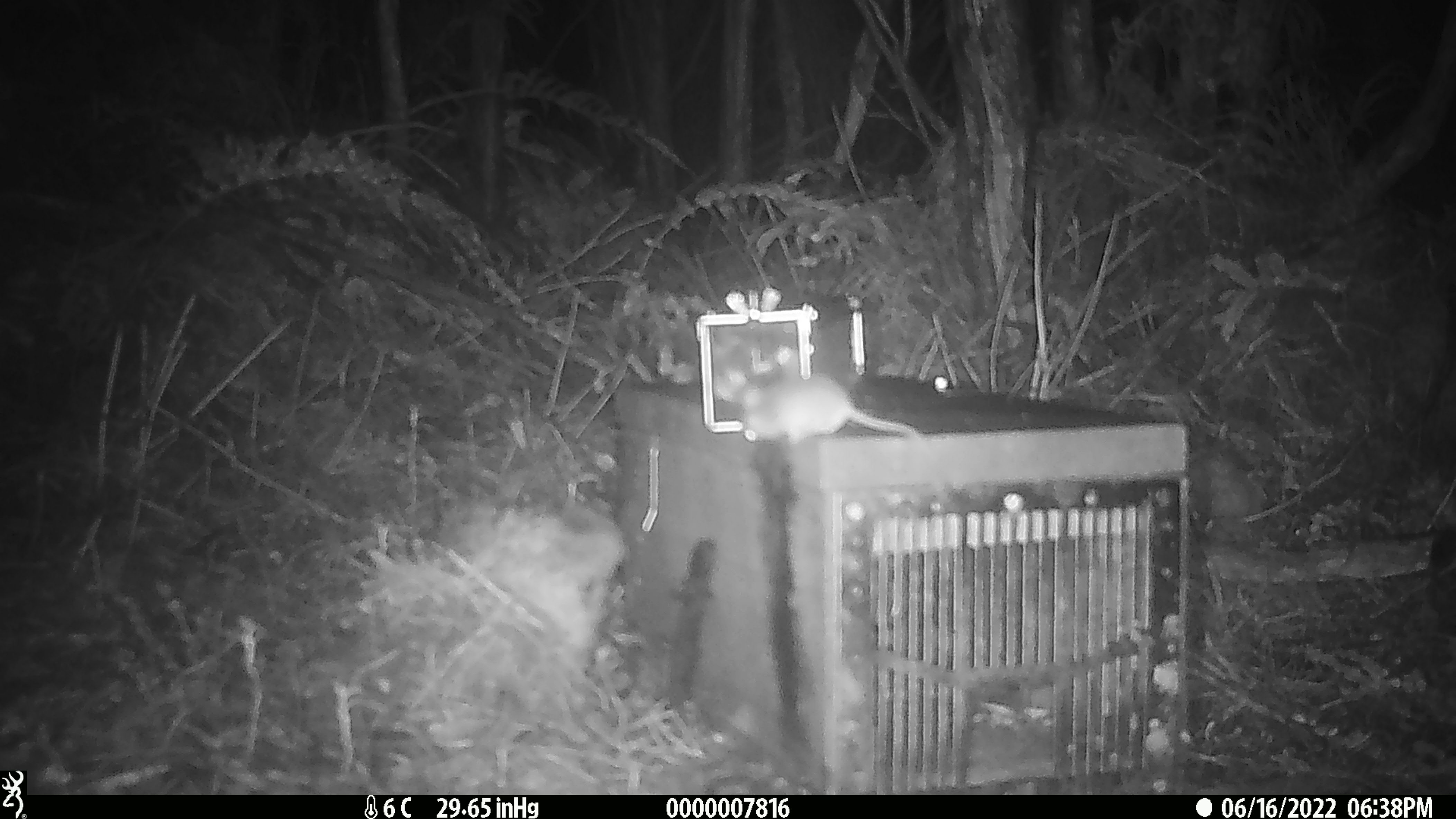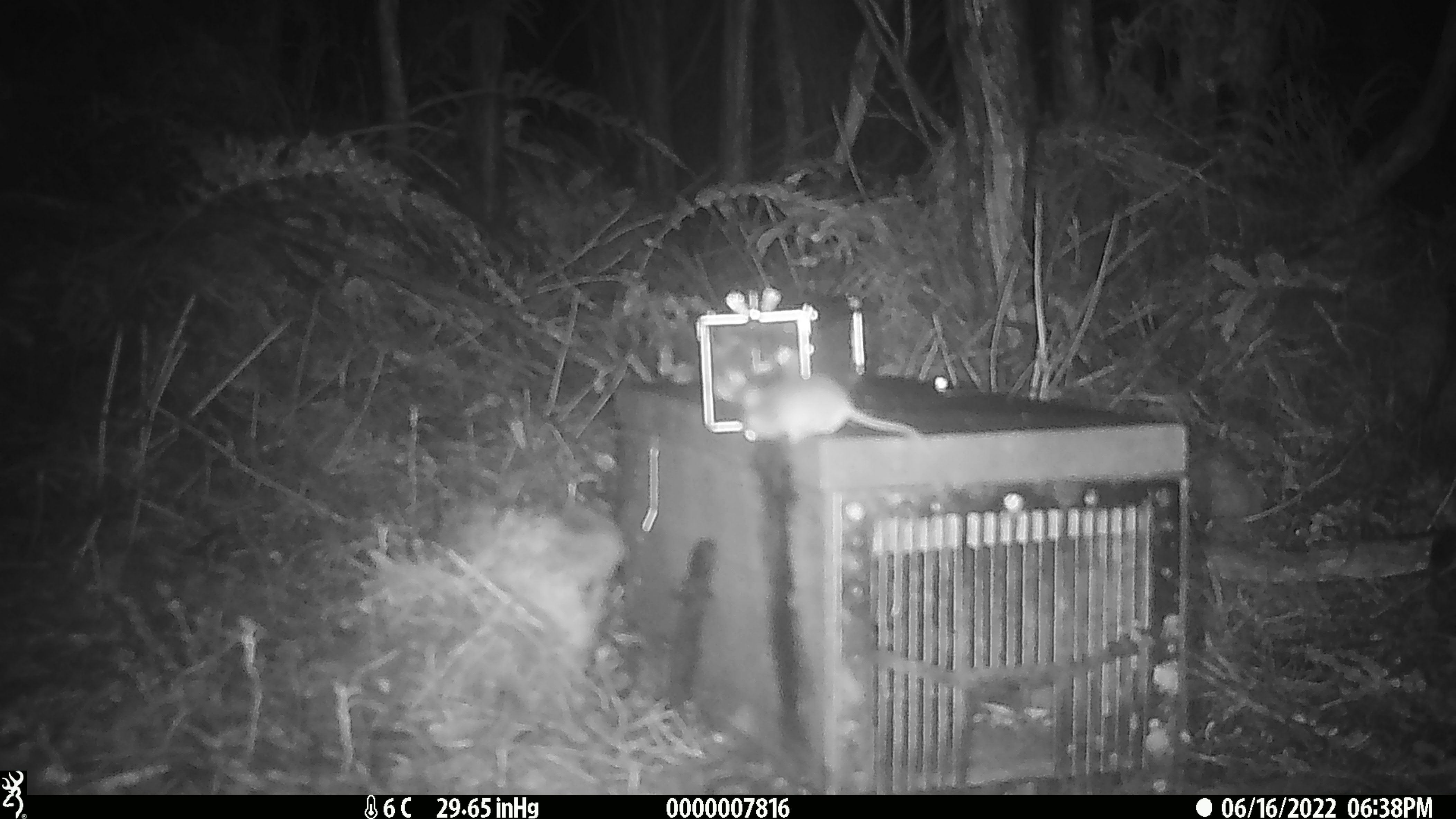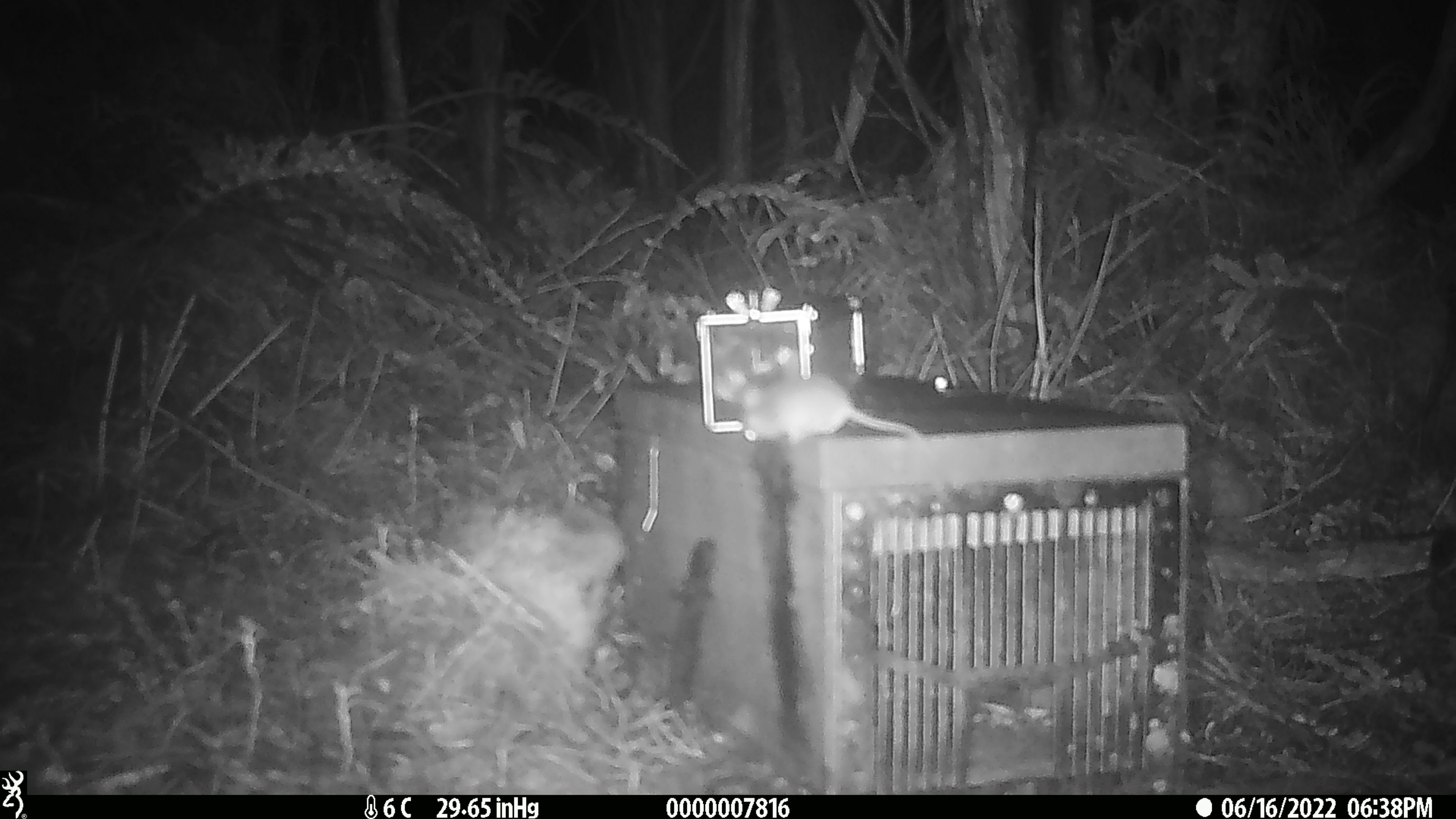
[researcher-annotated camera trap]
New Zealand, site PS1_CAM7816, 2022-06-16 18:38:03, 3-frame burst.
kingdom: Animalia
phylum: Chordata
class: Mammalia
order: Rodentia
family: Muridae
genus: Mus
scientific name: Mus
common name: mouse